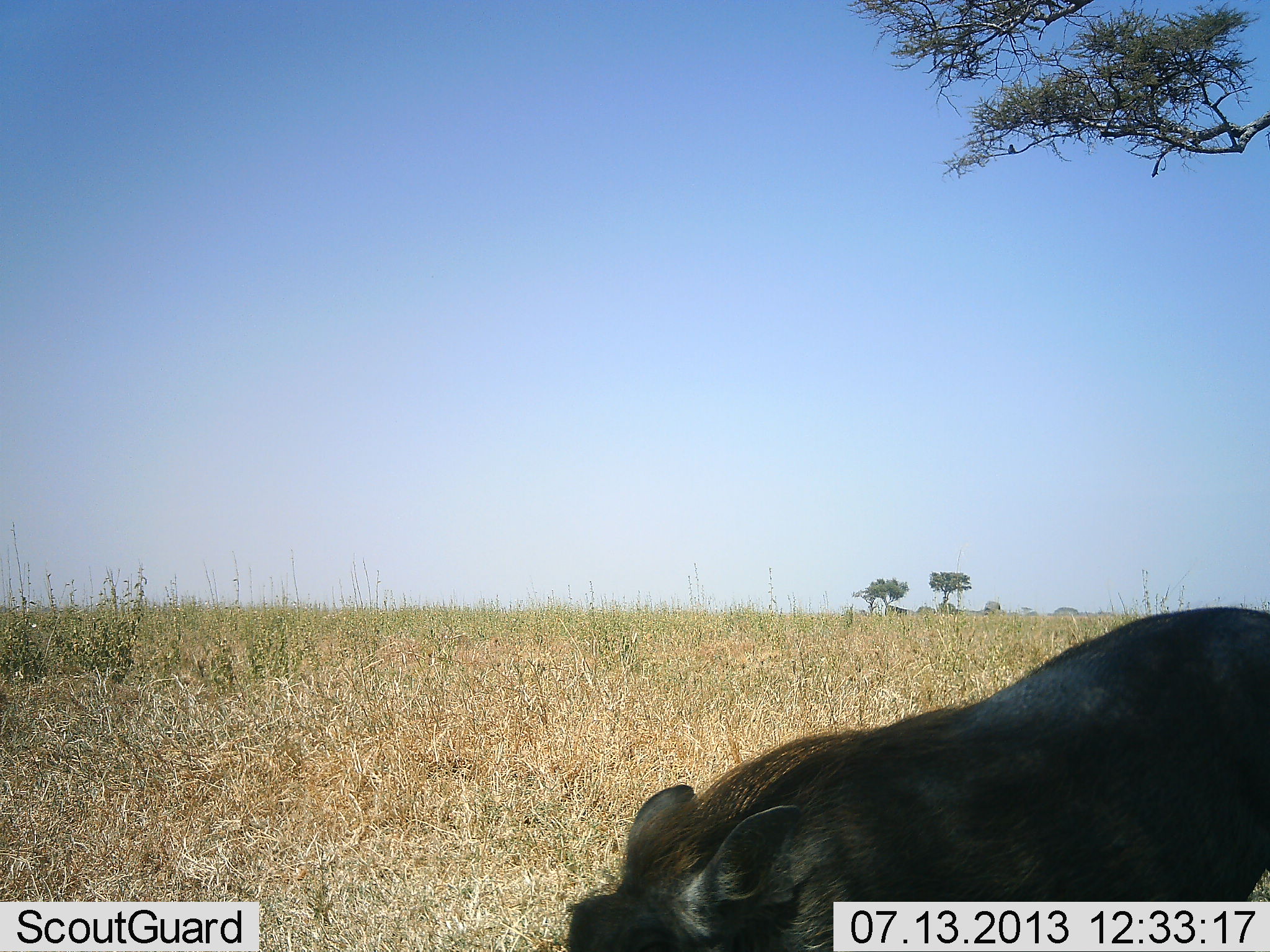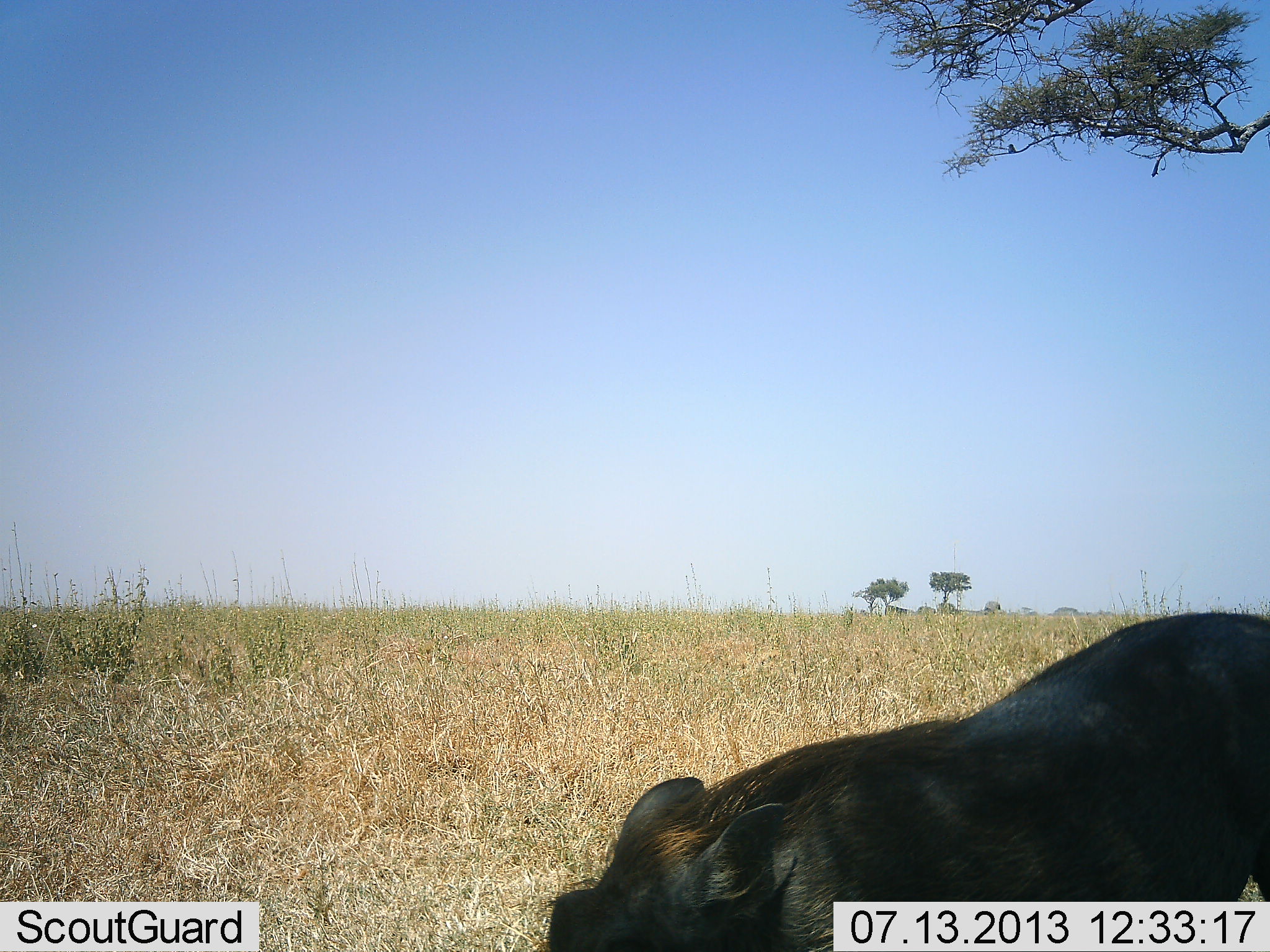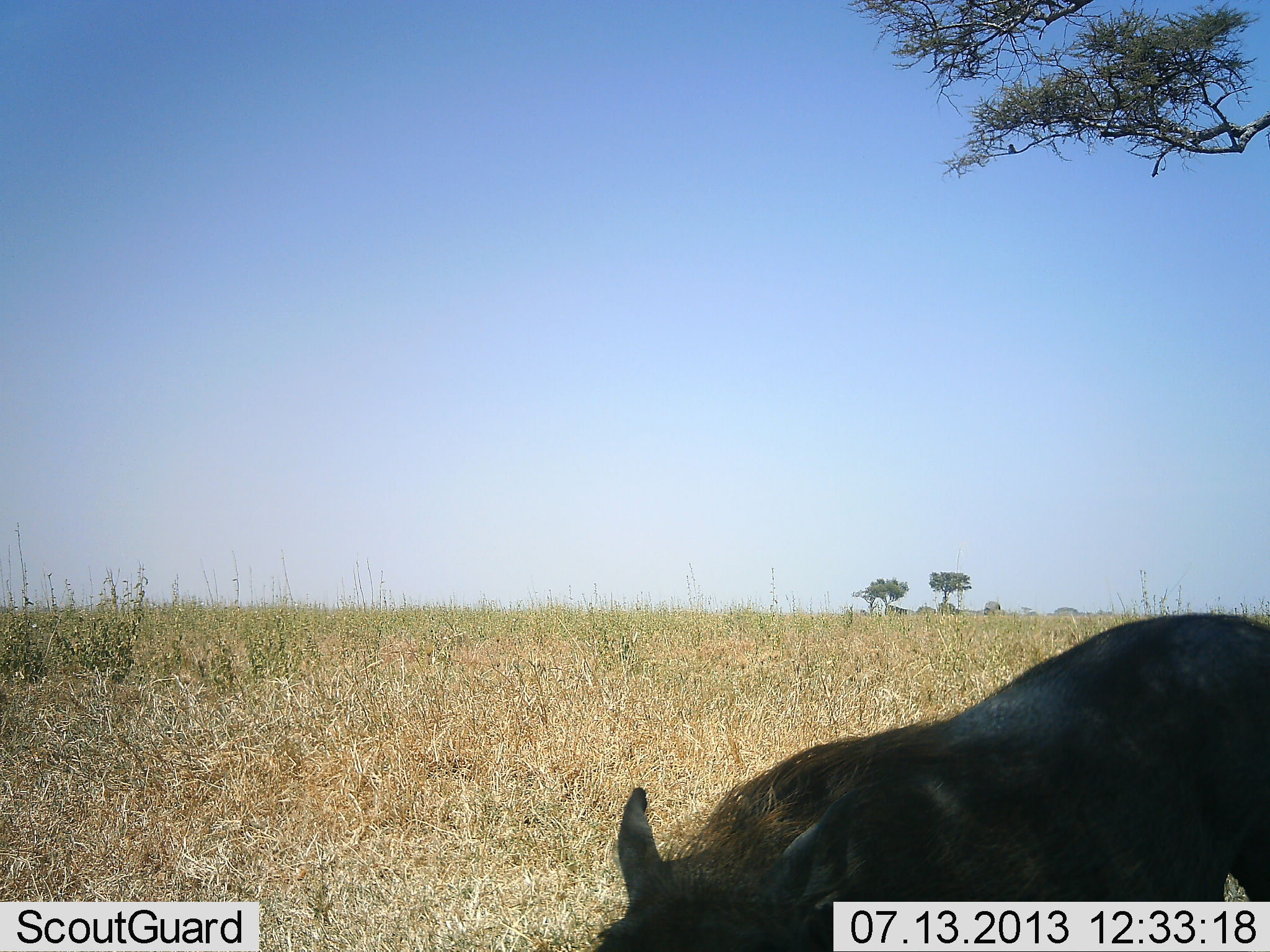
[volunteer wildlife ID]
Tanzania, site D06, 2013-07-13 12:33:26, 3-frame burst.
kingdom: Animalia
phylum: Chordata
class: Mammalia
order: Artiodactyla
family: Suidae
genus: Phacochoerus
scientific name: Phacochoerus africanus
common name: warthog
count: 1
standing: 45%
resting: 0%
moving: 0%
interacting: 0%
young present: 0%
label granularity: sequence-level